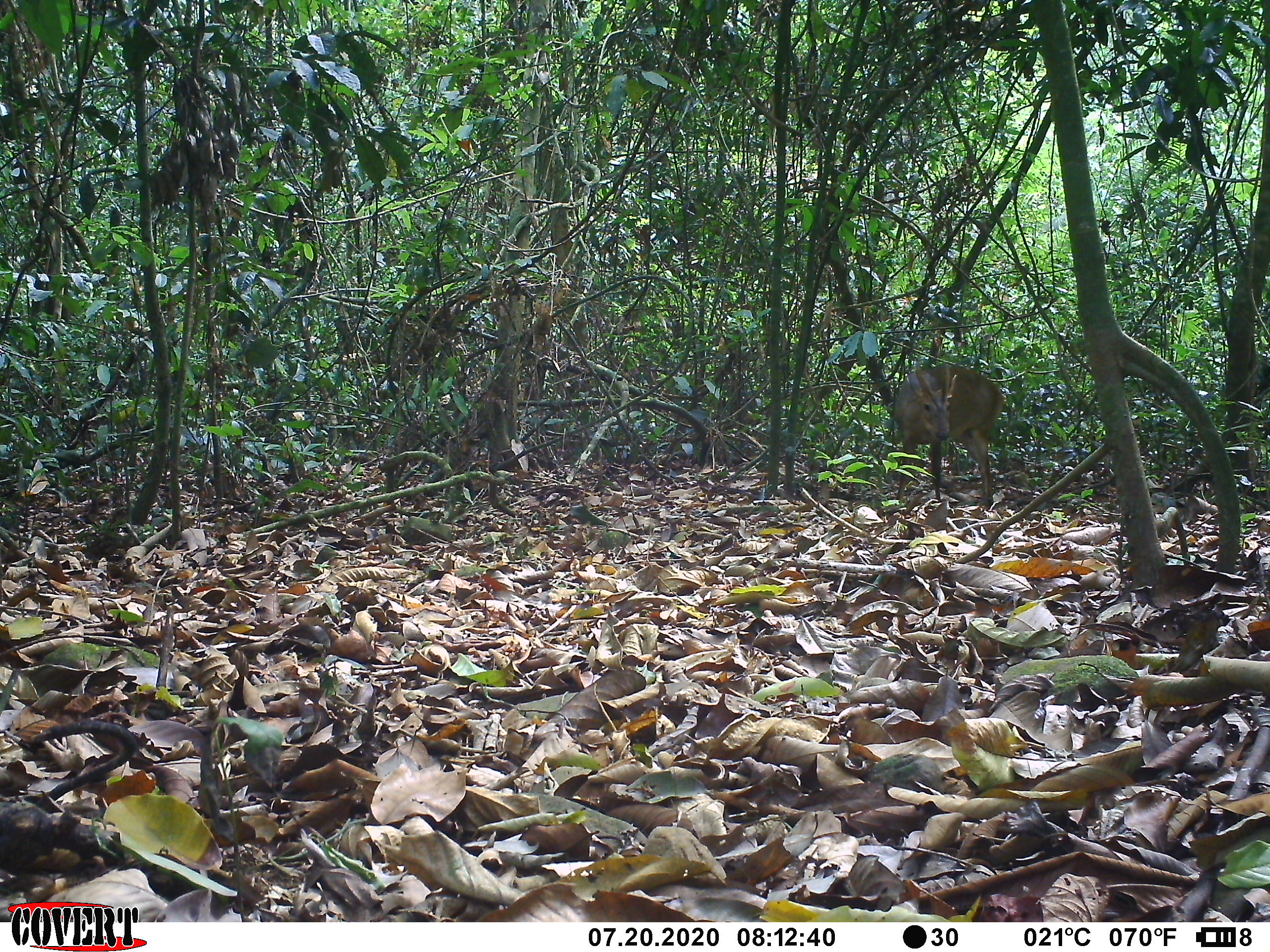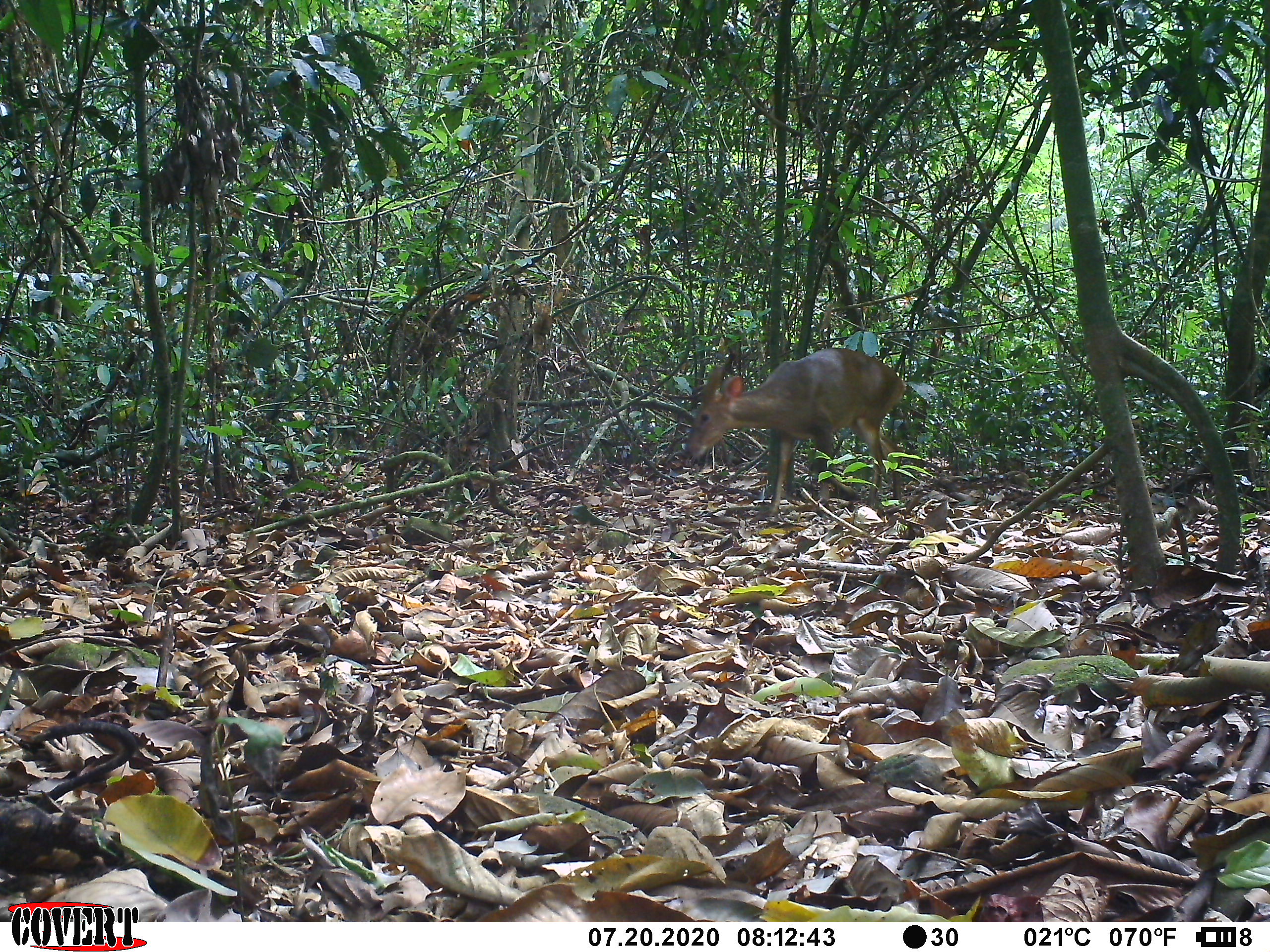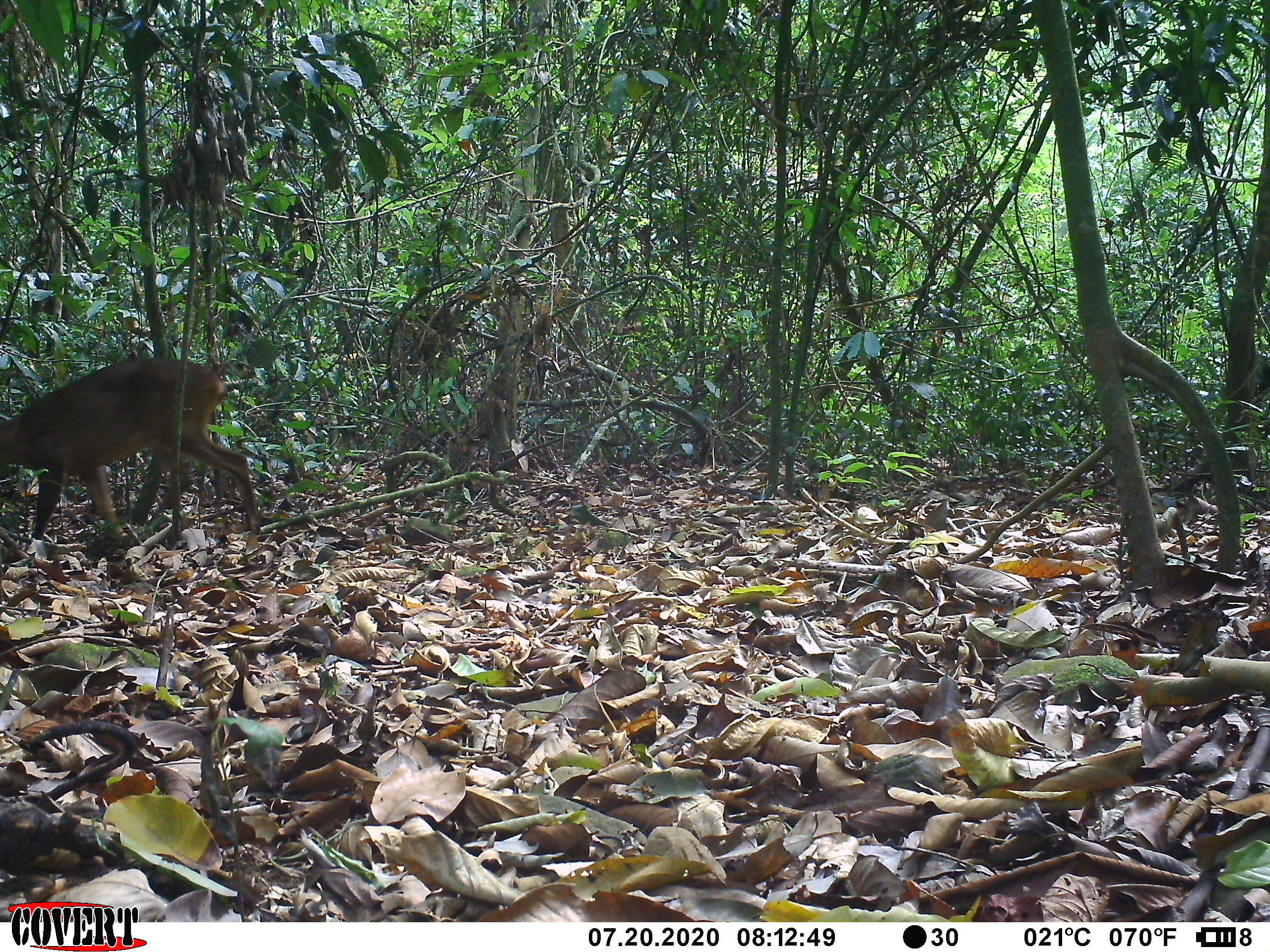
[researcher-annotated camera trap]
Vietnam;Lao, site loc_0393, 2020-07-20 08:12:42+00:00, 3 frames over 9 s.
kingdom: Animalia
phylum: Chordata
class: Mammalia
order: Artiodactyla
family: Cervidae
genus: Muntiacus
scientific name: Muntiacus vuquangensis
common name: large-antlered muntjac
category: large antlered muntjac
Large antlered muntjac (large-antlered muntjac) (Muntiacus vuquangensis). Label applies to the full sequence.